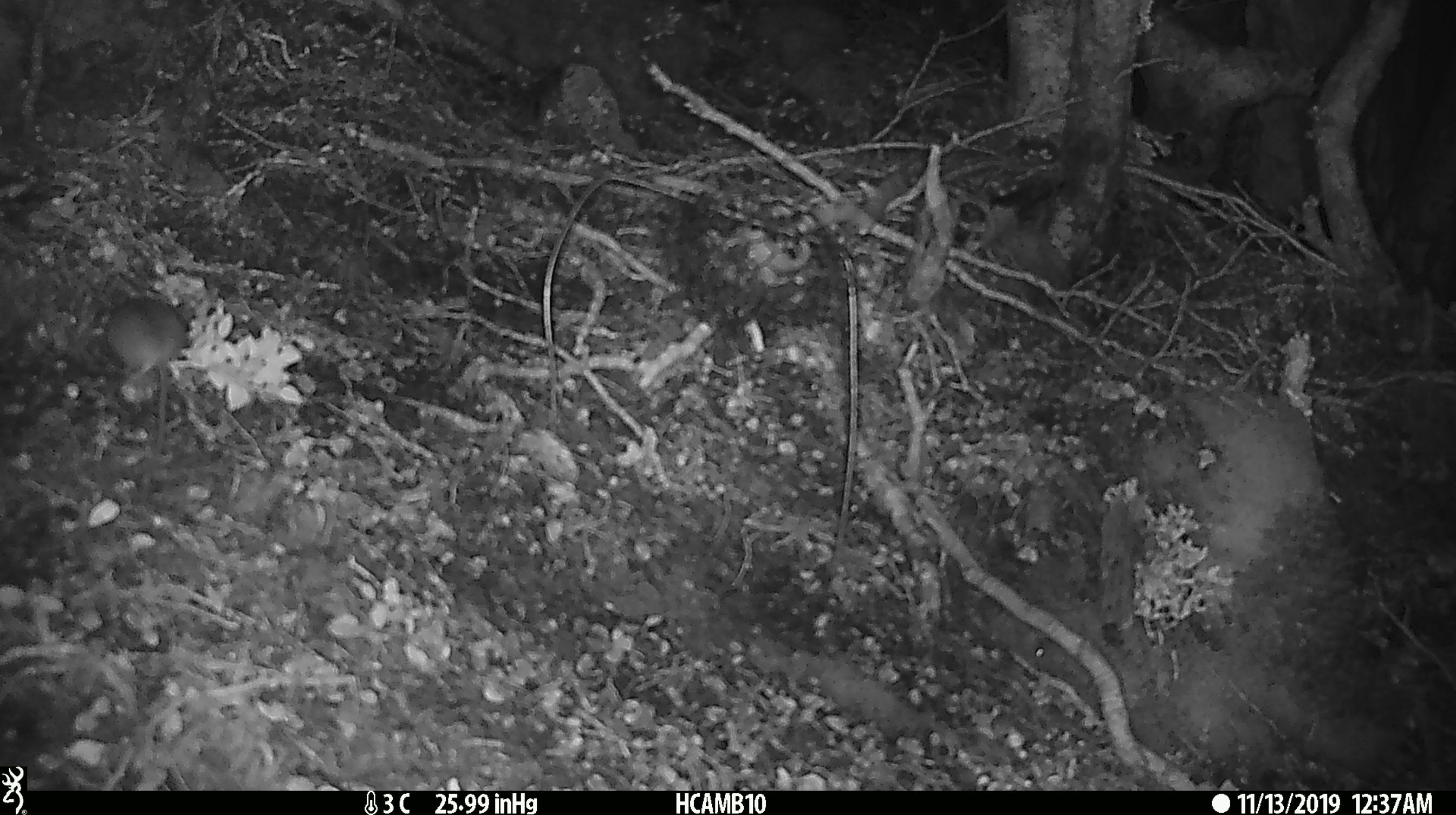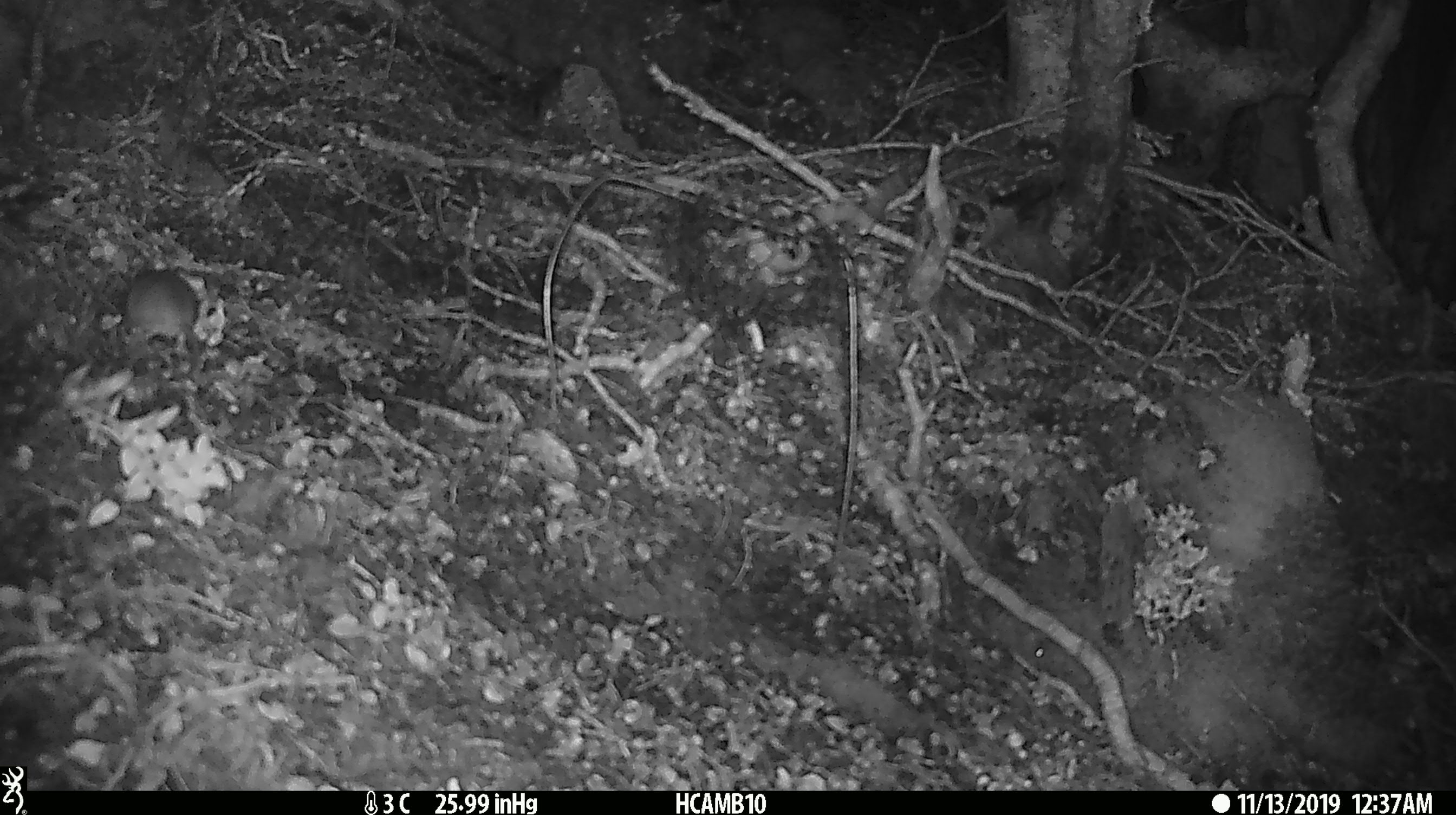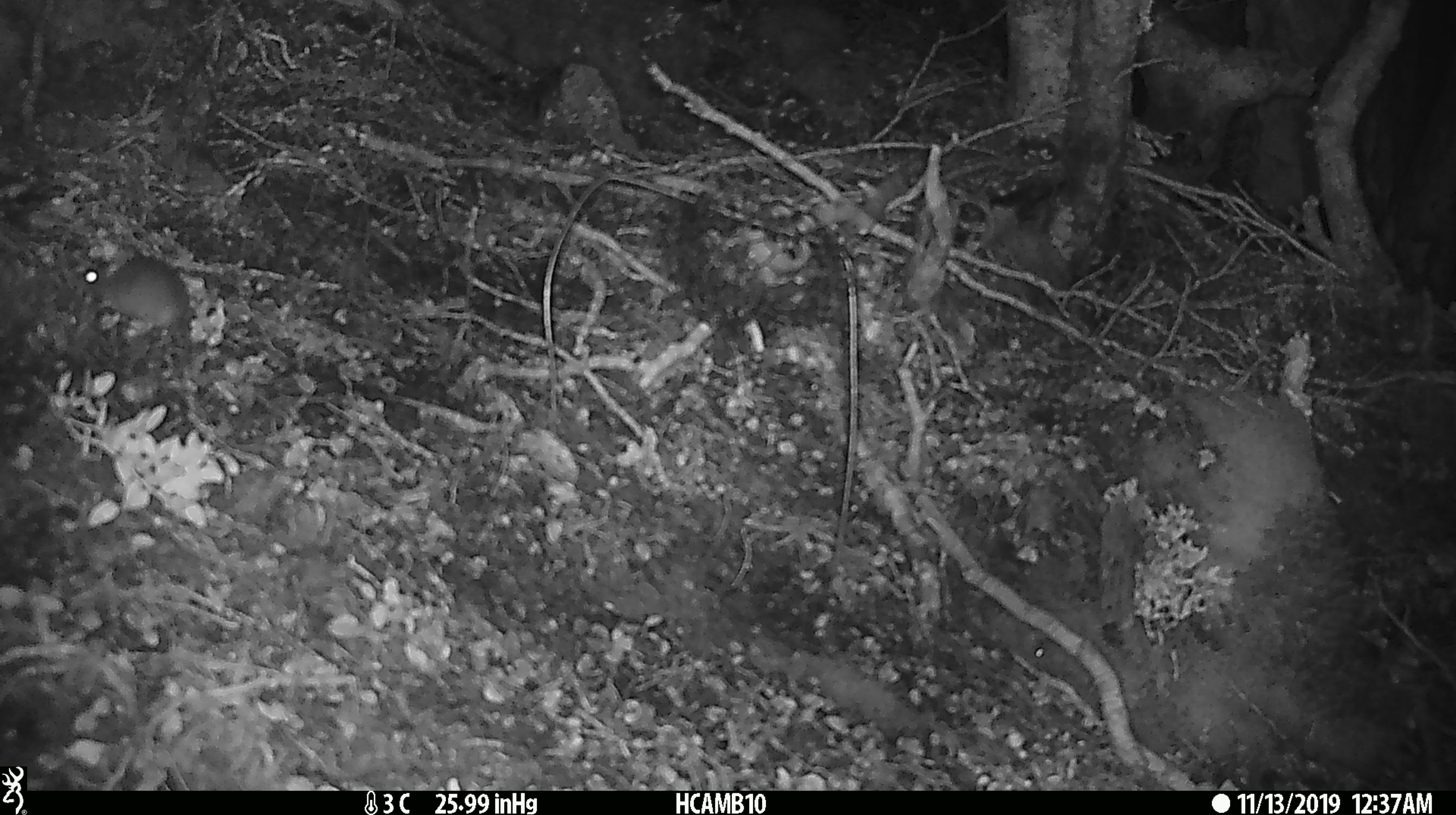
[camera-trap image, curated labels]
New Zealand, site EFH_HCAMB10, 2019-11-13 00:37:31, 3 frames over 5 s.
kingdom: Animalia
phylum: Chordata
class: Mammalia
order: Rodentia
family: Muridae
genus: Mus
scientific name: Mus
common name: mouse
Mouse (Mus).